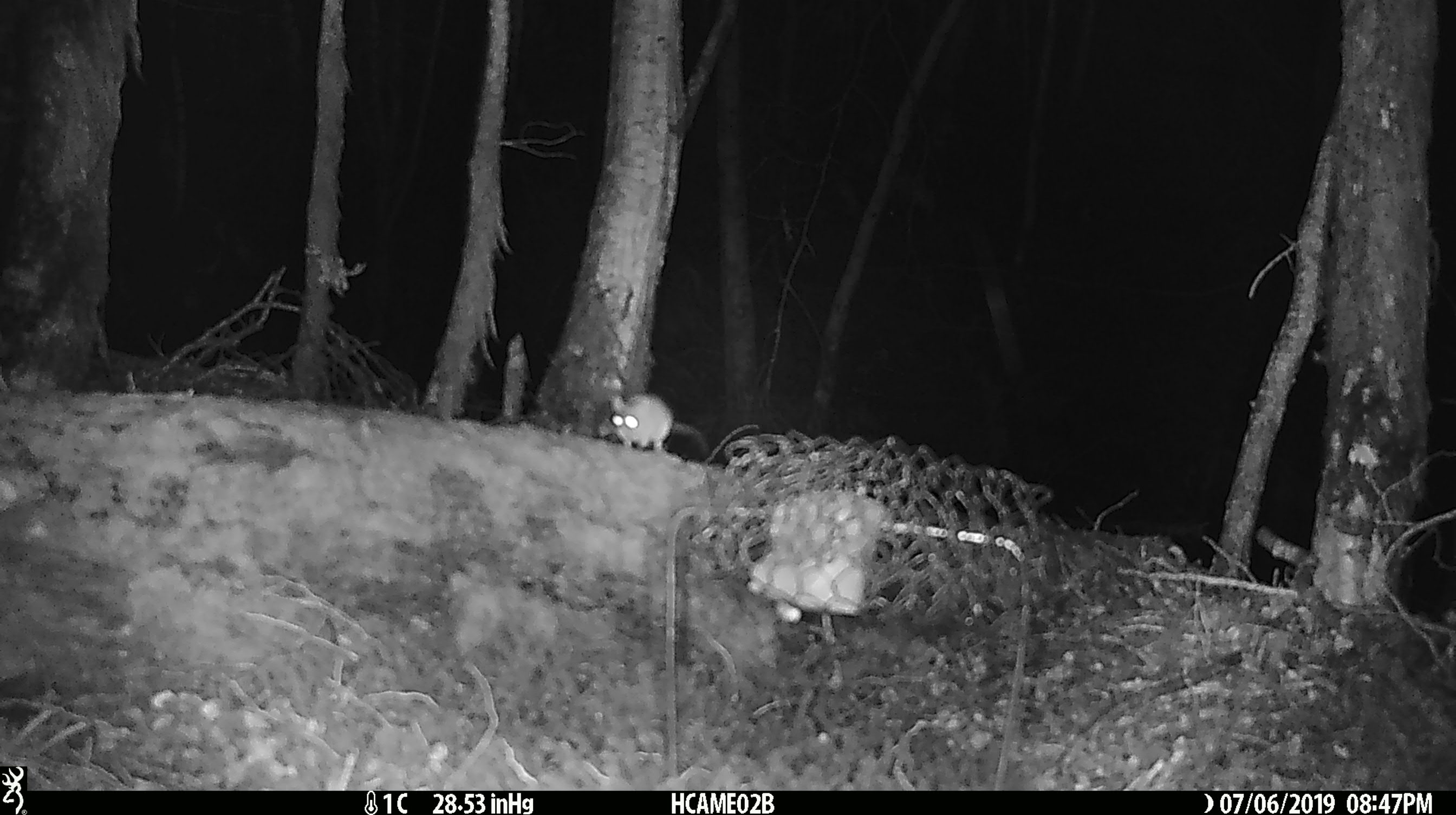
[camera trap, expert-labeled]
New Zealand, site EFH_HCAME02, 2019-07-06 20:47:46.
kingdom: Animalia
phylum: Chordata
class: Mammalia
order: Rodentia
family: Muridae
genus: Mus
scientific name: Mus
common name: mouse